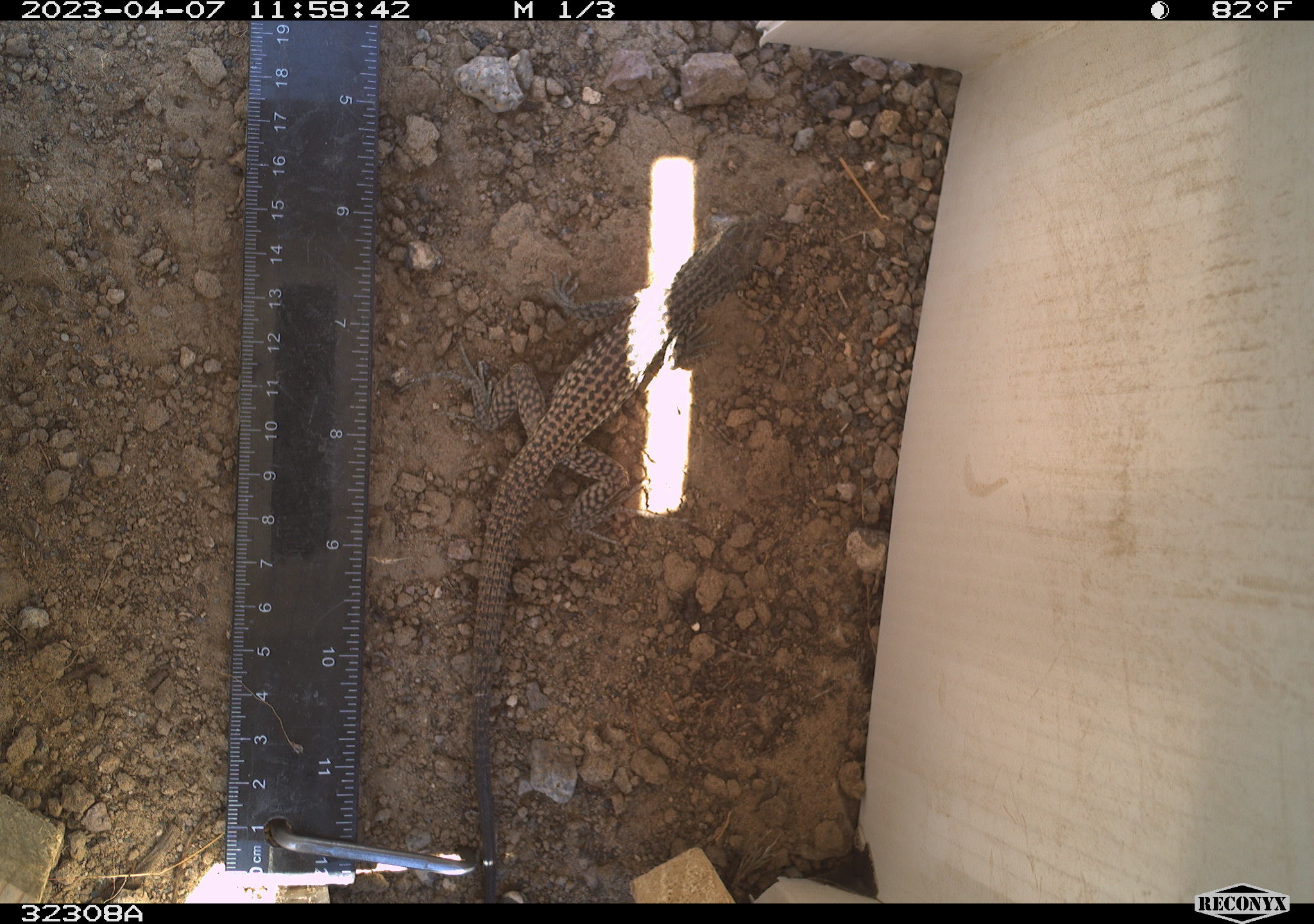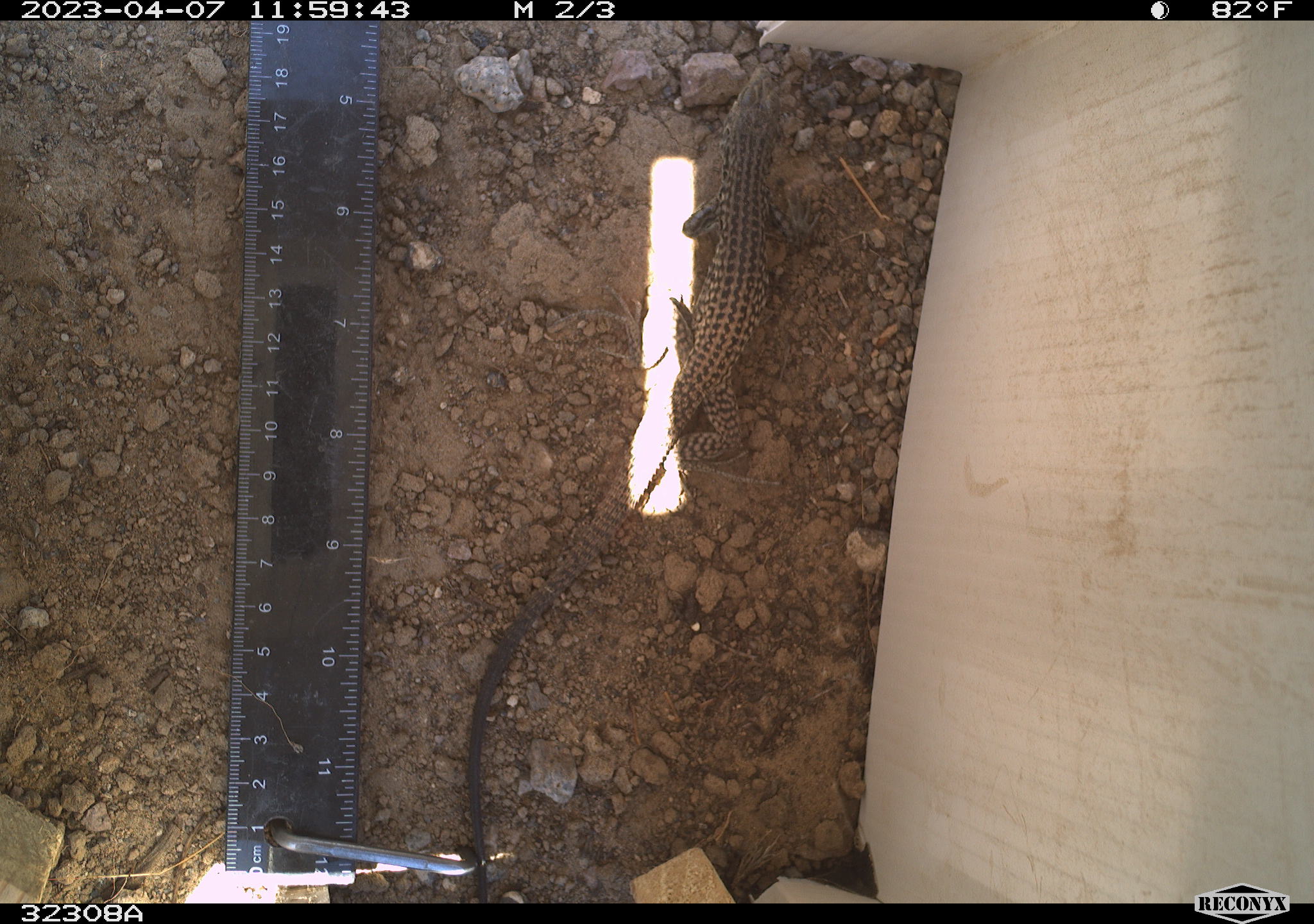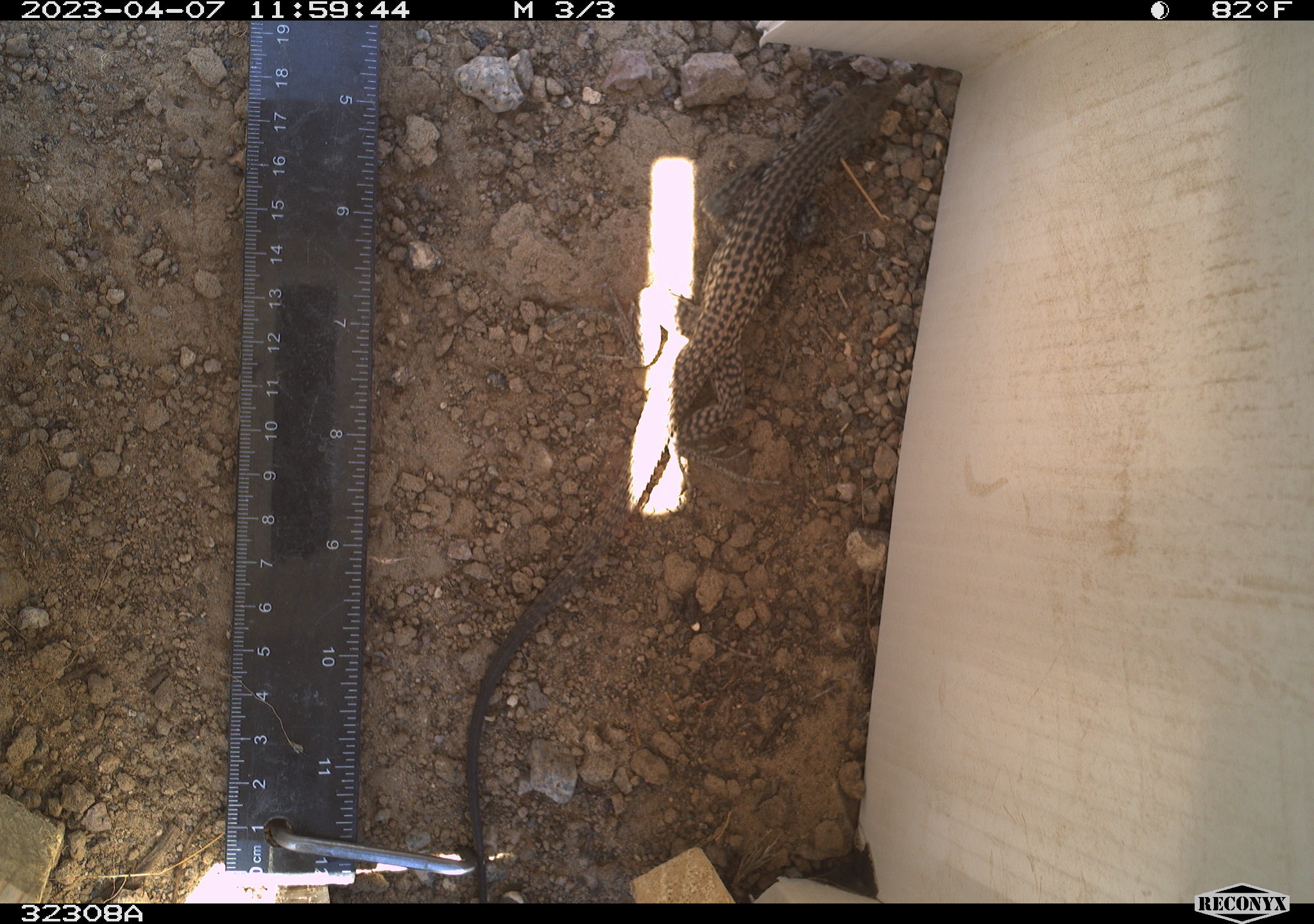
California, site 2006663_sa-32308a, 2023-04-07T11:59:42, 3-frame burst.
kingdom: Animalia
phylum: Chordata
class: Reptilia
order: Squamata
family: Teiidae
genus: Aspidoscelis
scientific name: Aspidoscelis tigris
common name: western whiptail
Western whiptail (Aspidoscelis tigris).